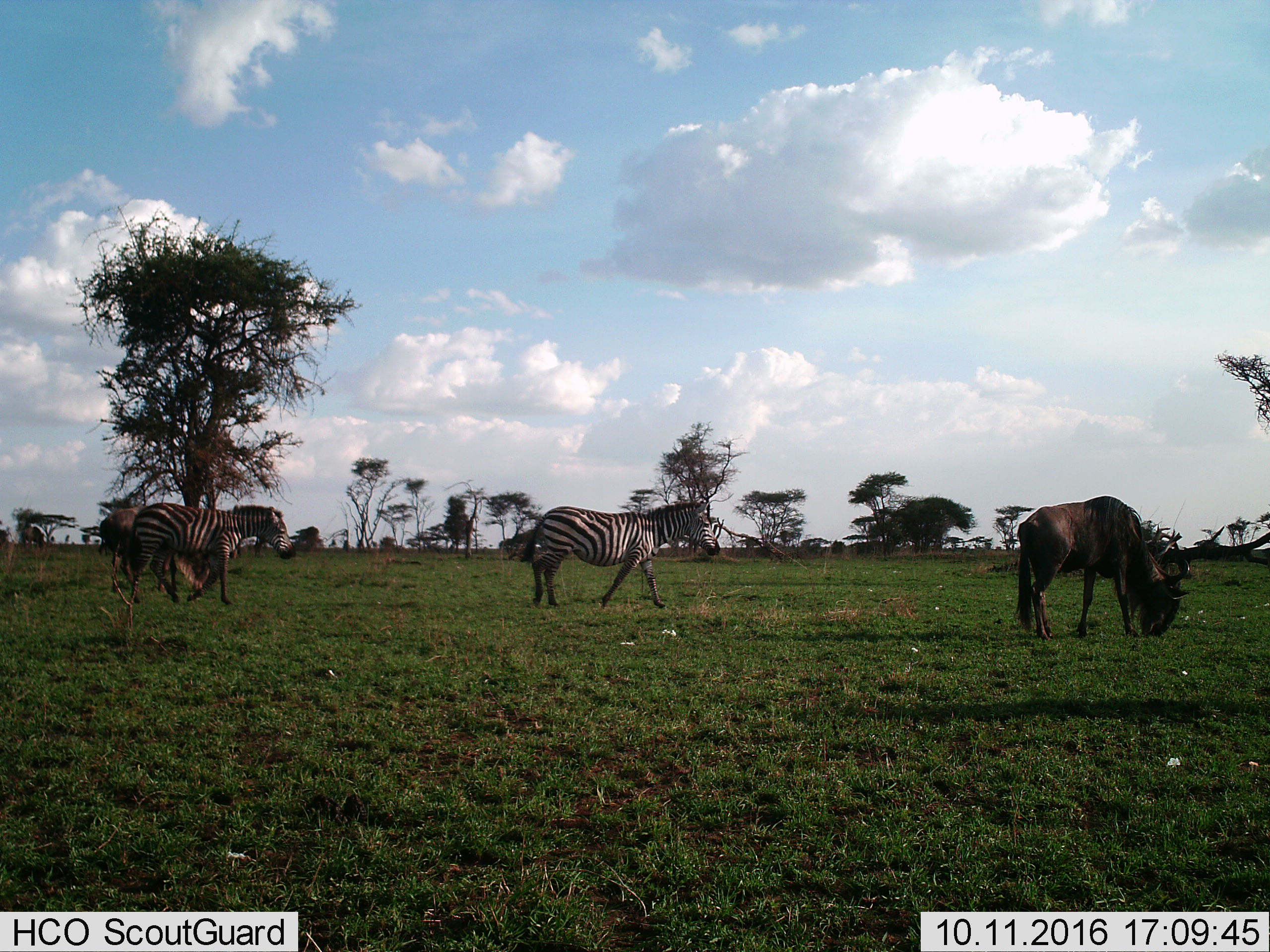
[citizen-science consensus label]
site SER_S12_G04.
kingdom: Animalia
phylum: Chordata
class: Mammalia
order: Artiodactyla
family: Bovidae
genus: Connochaetes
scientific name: Connochaetes taurinus taurinus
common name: blue wildebeest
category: wildebeestblue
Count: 2.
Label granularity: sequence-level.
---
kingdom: Animalia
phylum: Chordata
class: Mammalia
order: Perissodactyla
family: Equidae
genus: Equus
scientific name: Equus quagga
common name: plains zebra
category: zebraplains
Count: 2.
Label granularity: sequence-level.